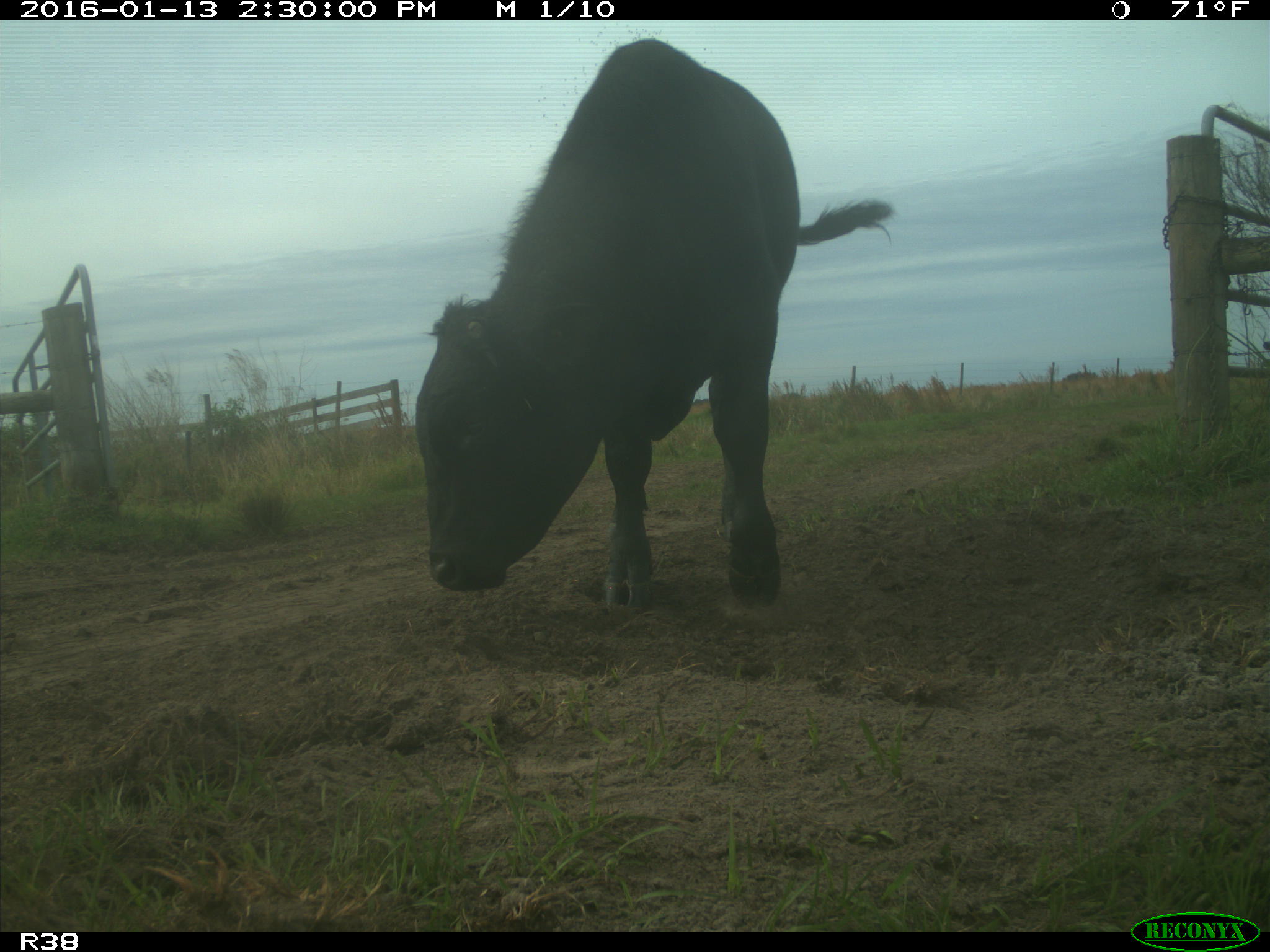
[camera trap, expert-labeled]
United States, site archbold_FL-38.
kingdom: Animalia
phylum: Chordata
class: Mammalia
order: Artiodactyla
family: Bovidae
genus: Bos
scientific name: Bos taurus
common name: domestic cow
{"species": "Bos taurus (domestic cow)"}